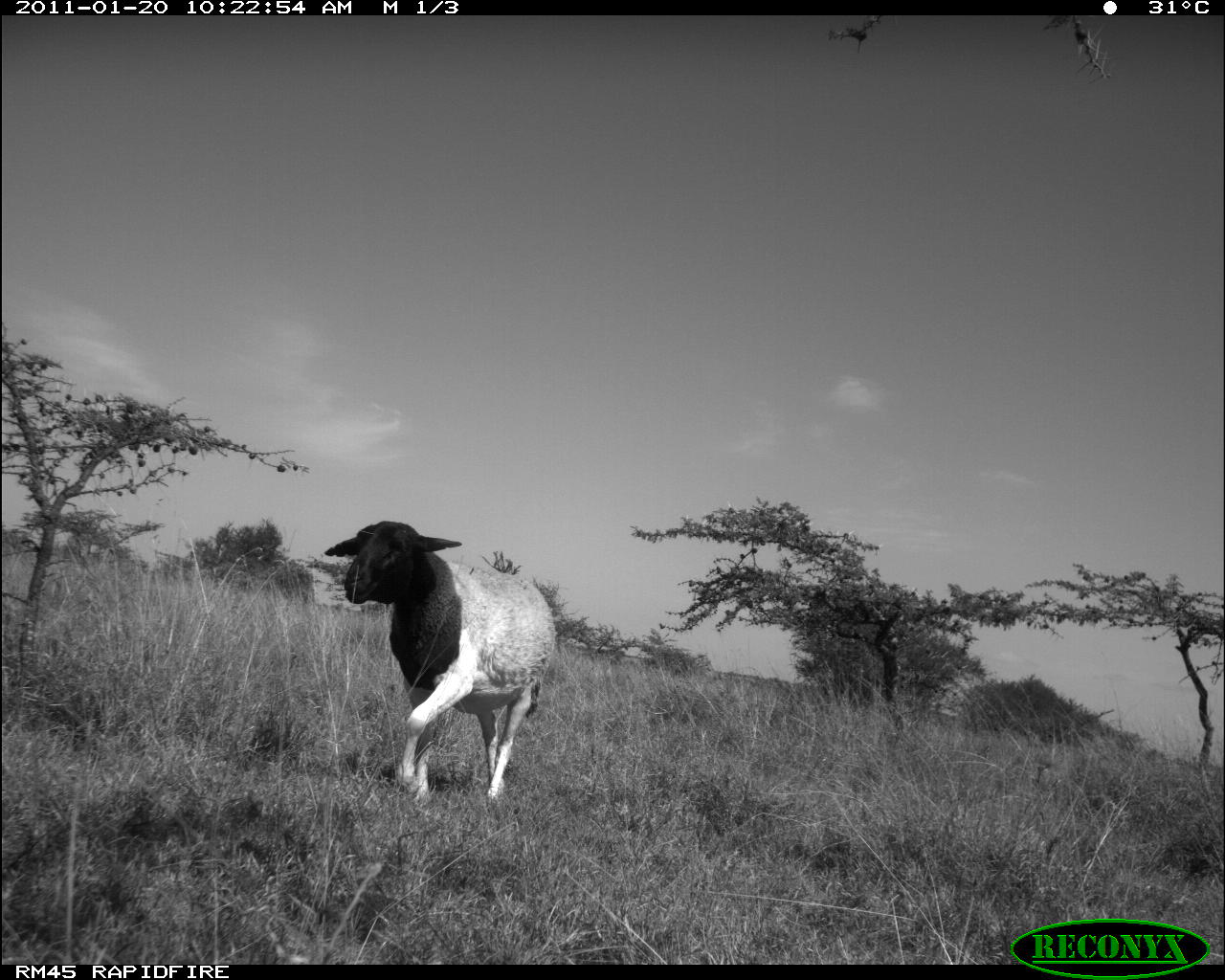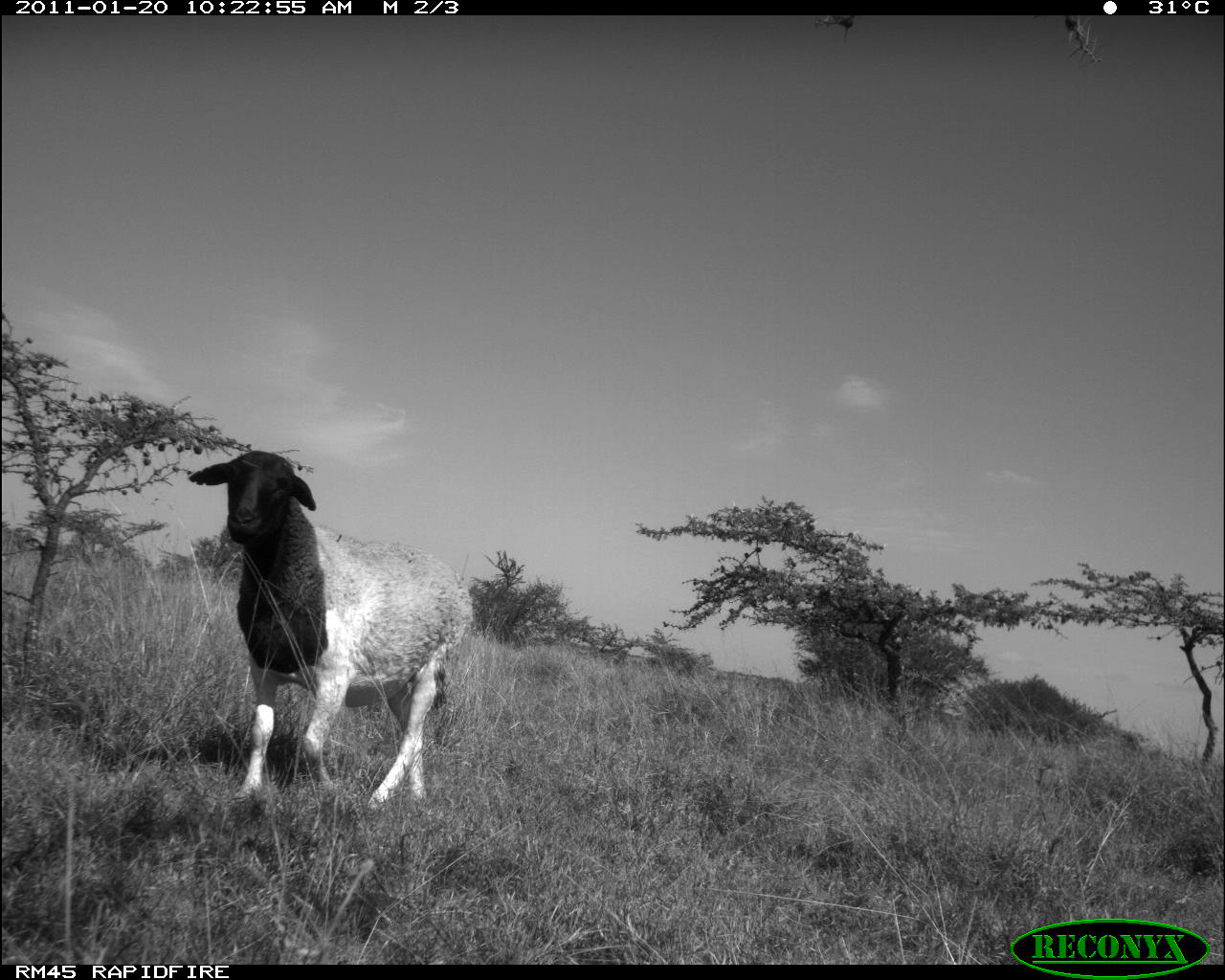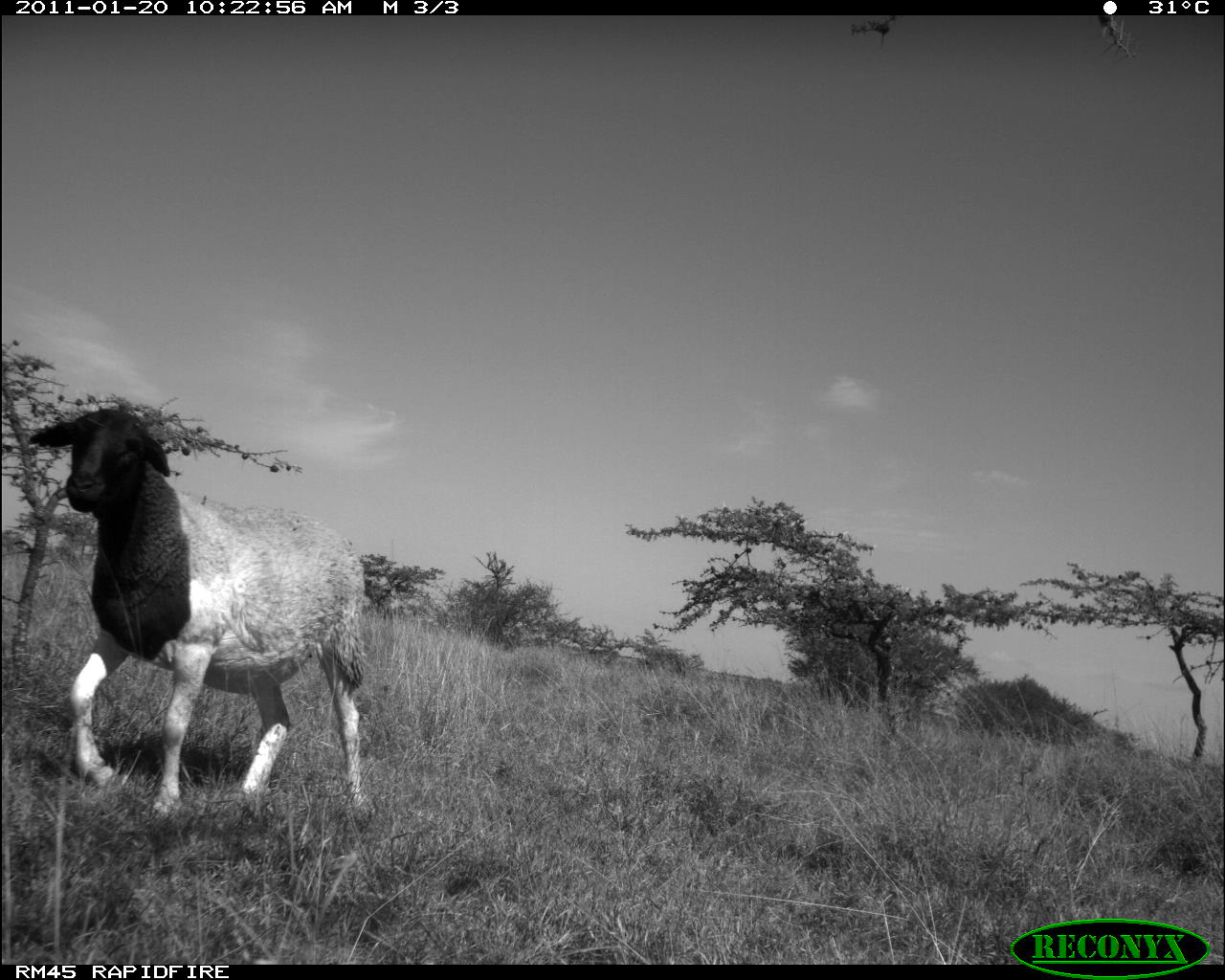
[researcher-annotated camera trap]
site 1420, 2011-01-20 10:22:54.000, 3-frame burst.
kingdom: Animalia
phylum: Chordata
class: Mammalia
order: Artiodactyla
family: Bovidae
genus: Madoqua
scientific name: Madoqua guentheri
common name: günther's dik-dik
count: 1